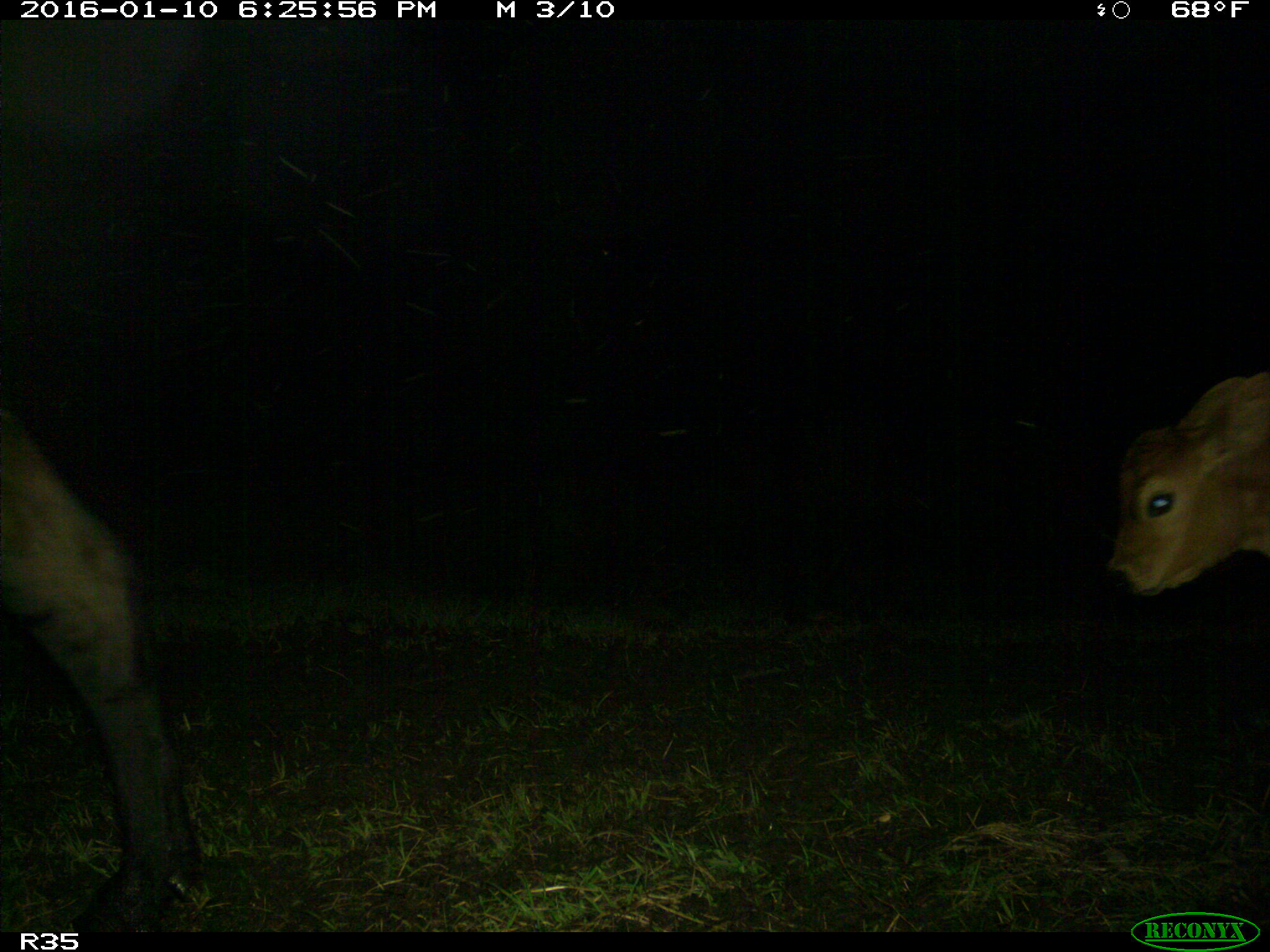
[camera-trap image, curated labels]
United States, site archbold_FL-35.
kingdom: Animalia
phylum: Chordata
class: Mammalia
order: Artiodactyla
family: Bovidae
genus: Bos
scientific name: Bos taurus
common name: domestic cow